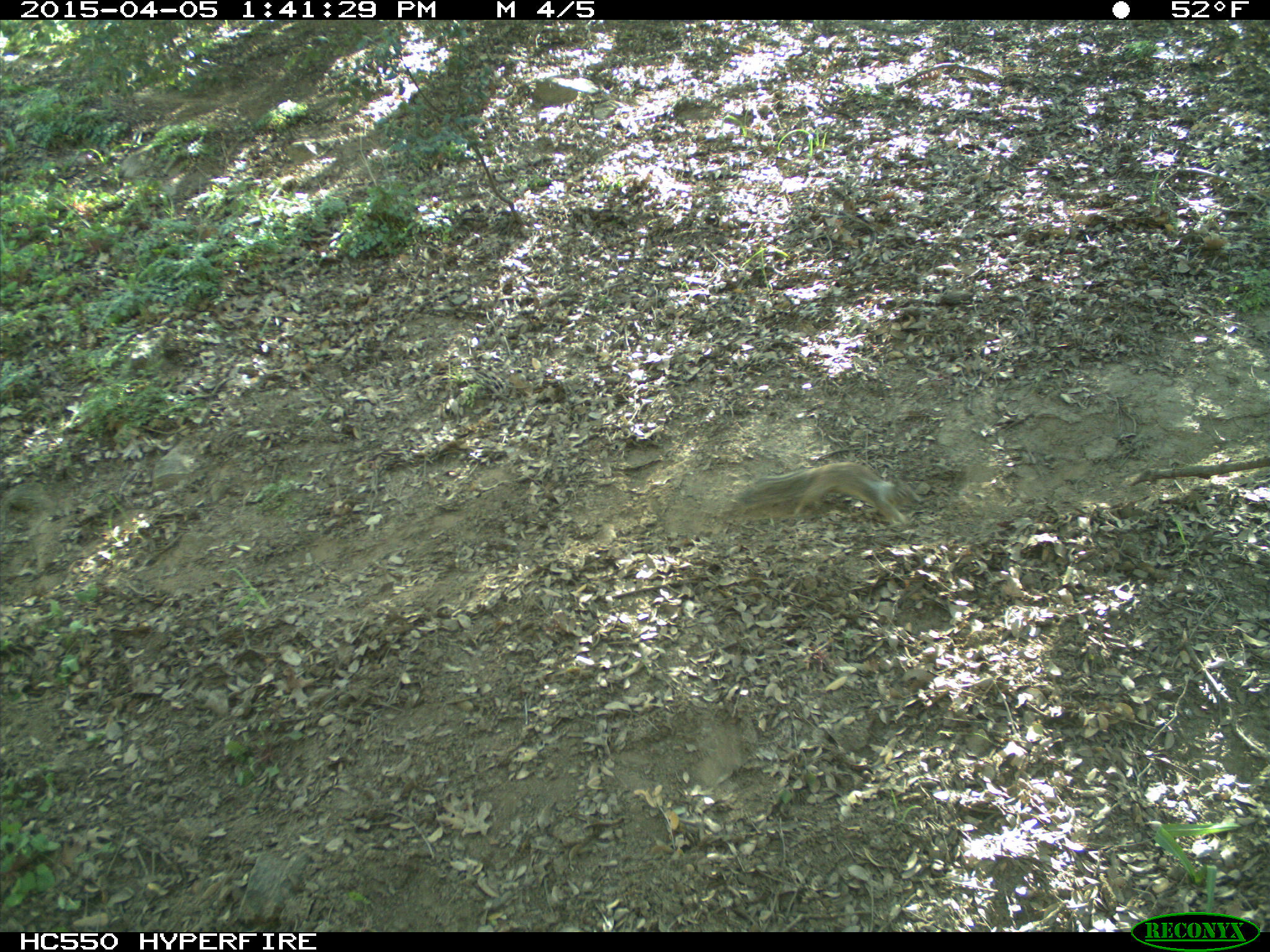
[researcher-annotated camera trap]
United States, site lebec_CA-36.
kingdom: Animalia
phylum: Chordata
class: Mammalia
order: Rodentia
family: Sciuridae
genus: Otospermophilus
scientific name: Otospermophilus beecheyi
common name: california ground squirrel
Otospermophilus beecheyi (california ground squirrel).